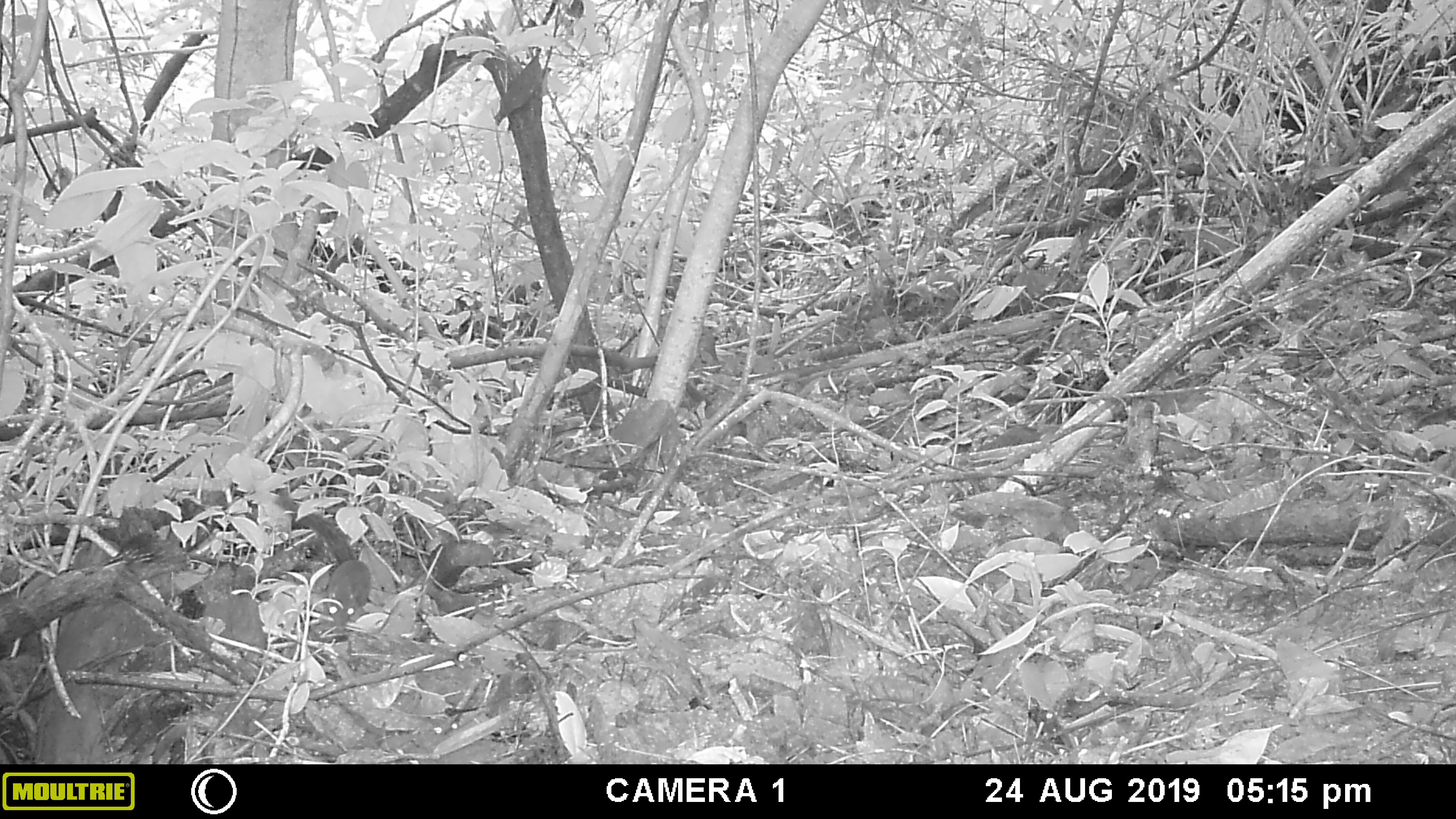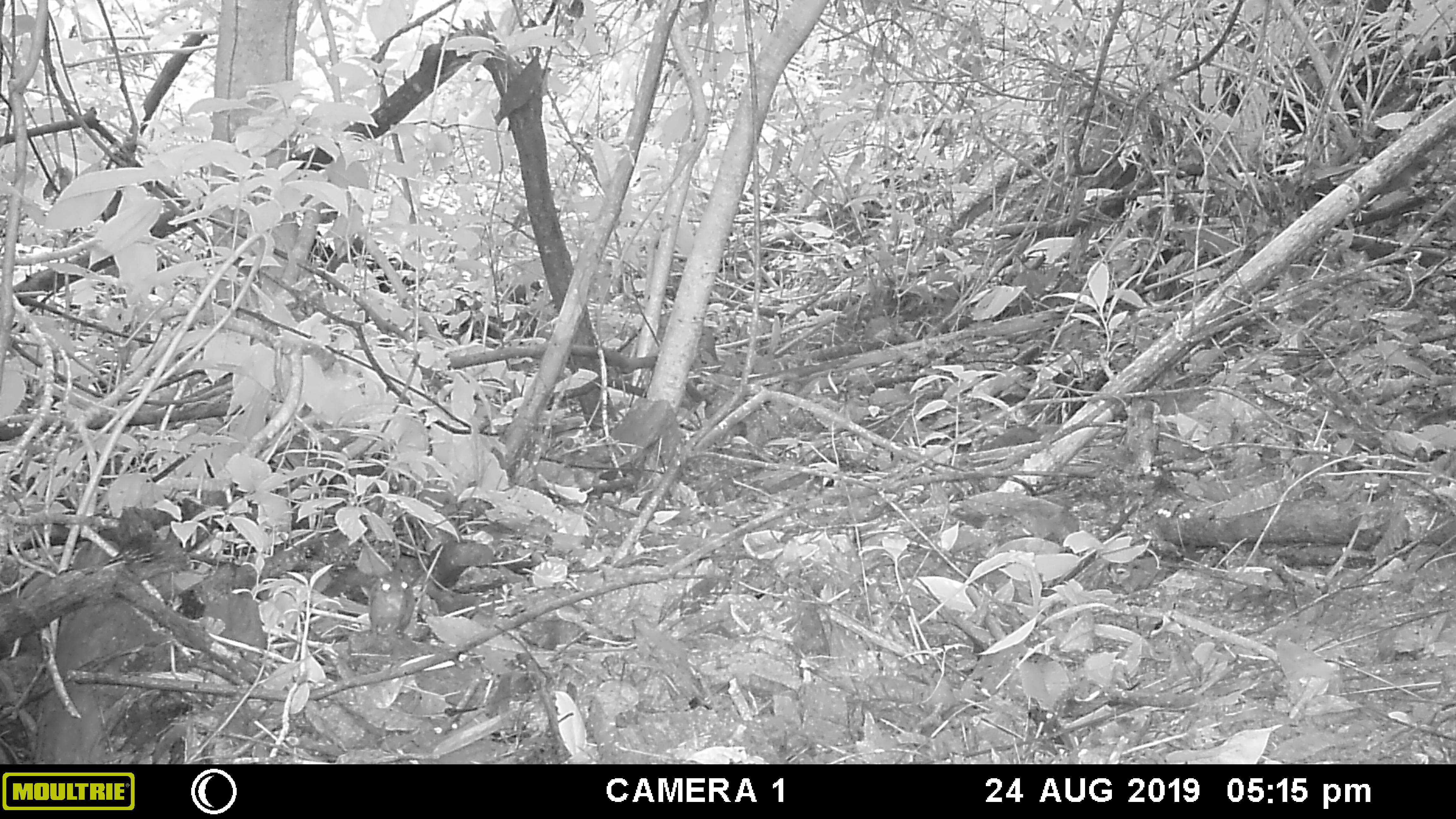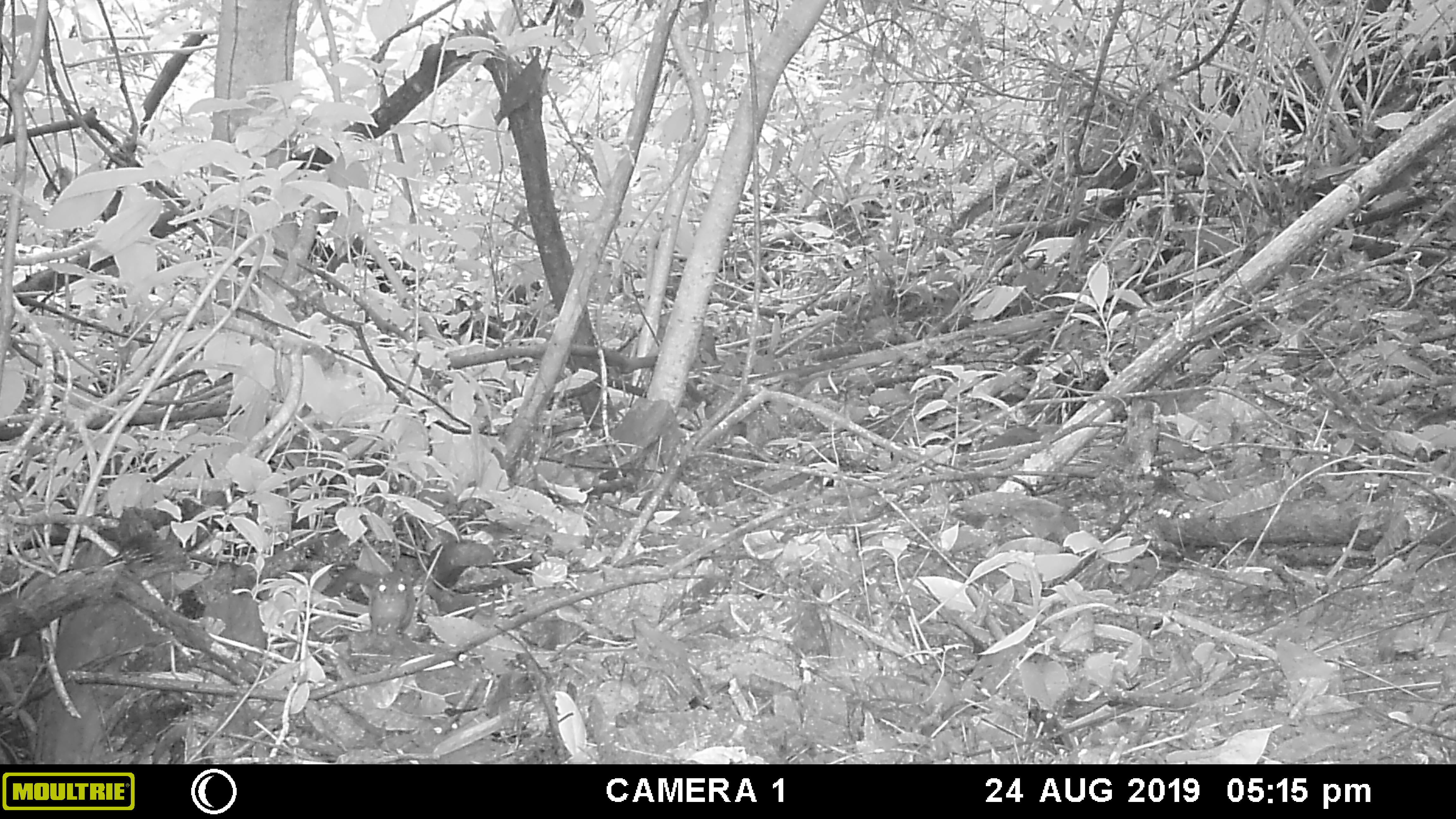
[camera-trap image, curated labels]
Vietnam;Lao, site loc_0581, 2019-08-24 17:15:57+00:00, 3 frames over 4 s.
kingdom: Animalia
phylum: Chordata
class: Mammalia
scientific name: Mammalia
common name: mammal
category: unidentified small mammal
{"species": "unidentified small mammal (mammal) (Mammalia)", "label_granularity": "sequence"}